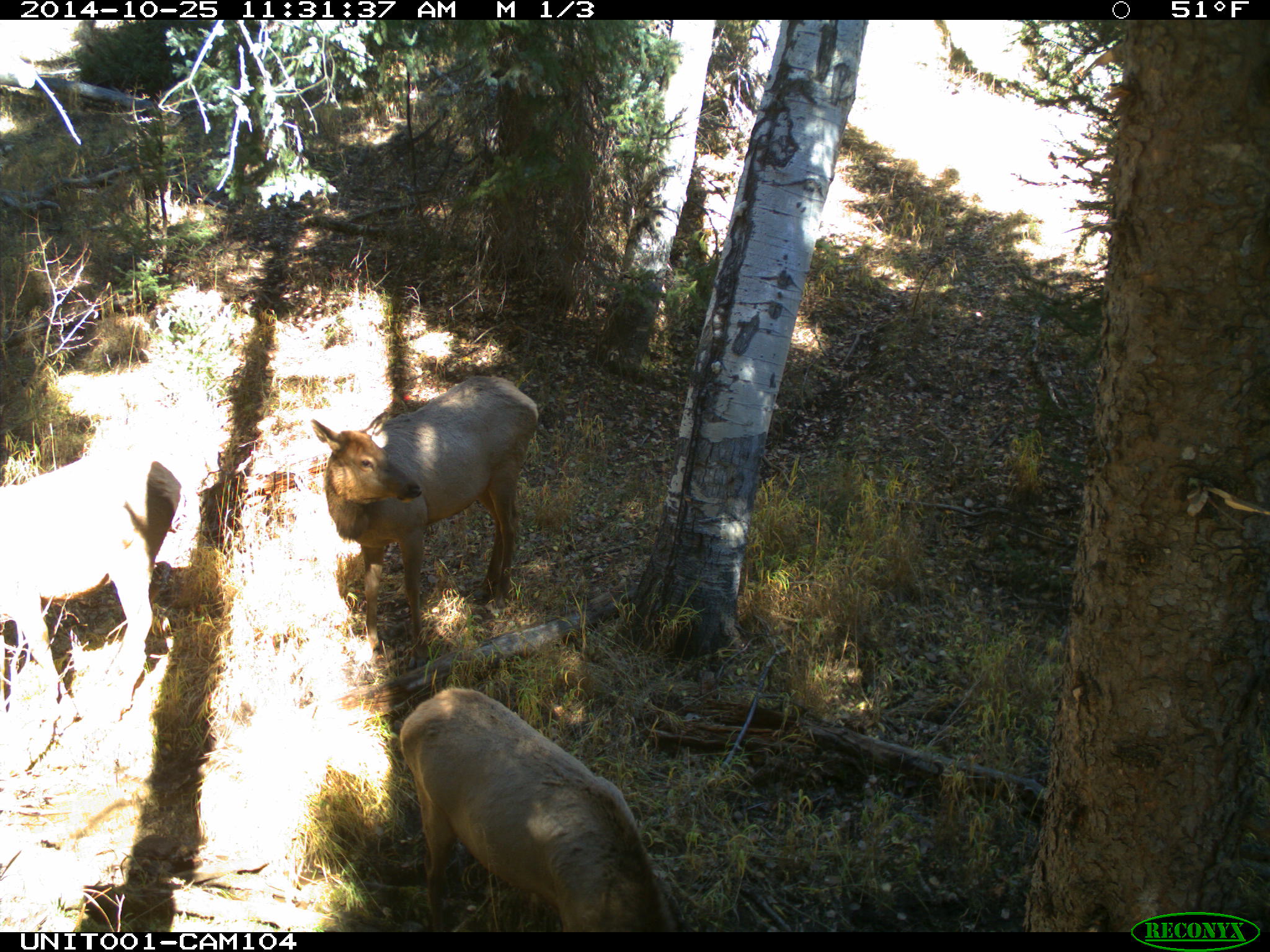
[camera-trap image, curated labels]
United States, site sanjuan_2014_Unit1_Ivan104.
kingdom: Animalia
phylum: Chordata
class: Mammalia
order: Artiodactyla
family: Cervidae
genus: Cervus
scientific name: Cervus elaphus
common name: red deer